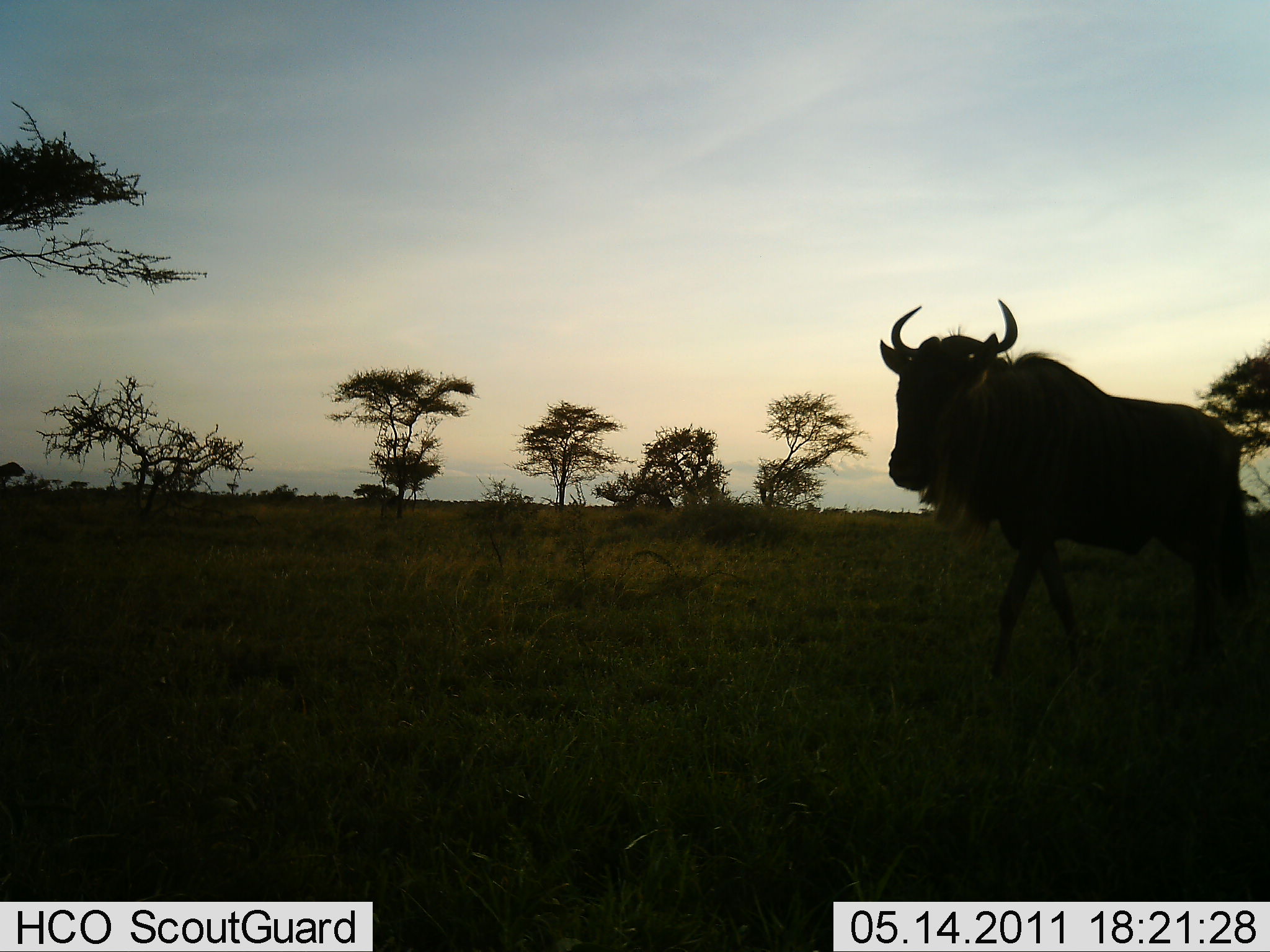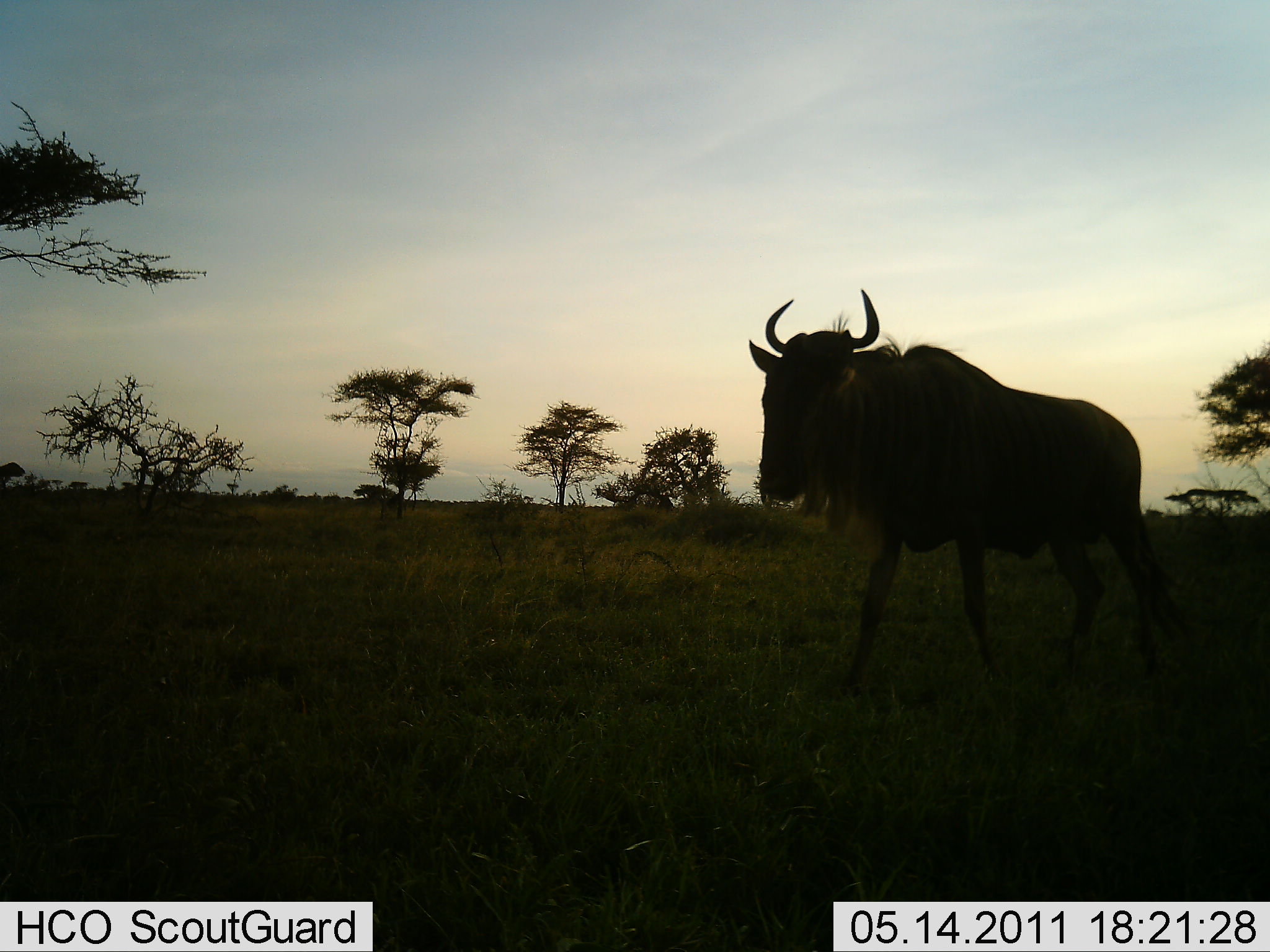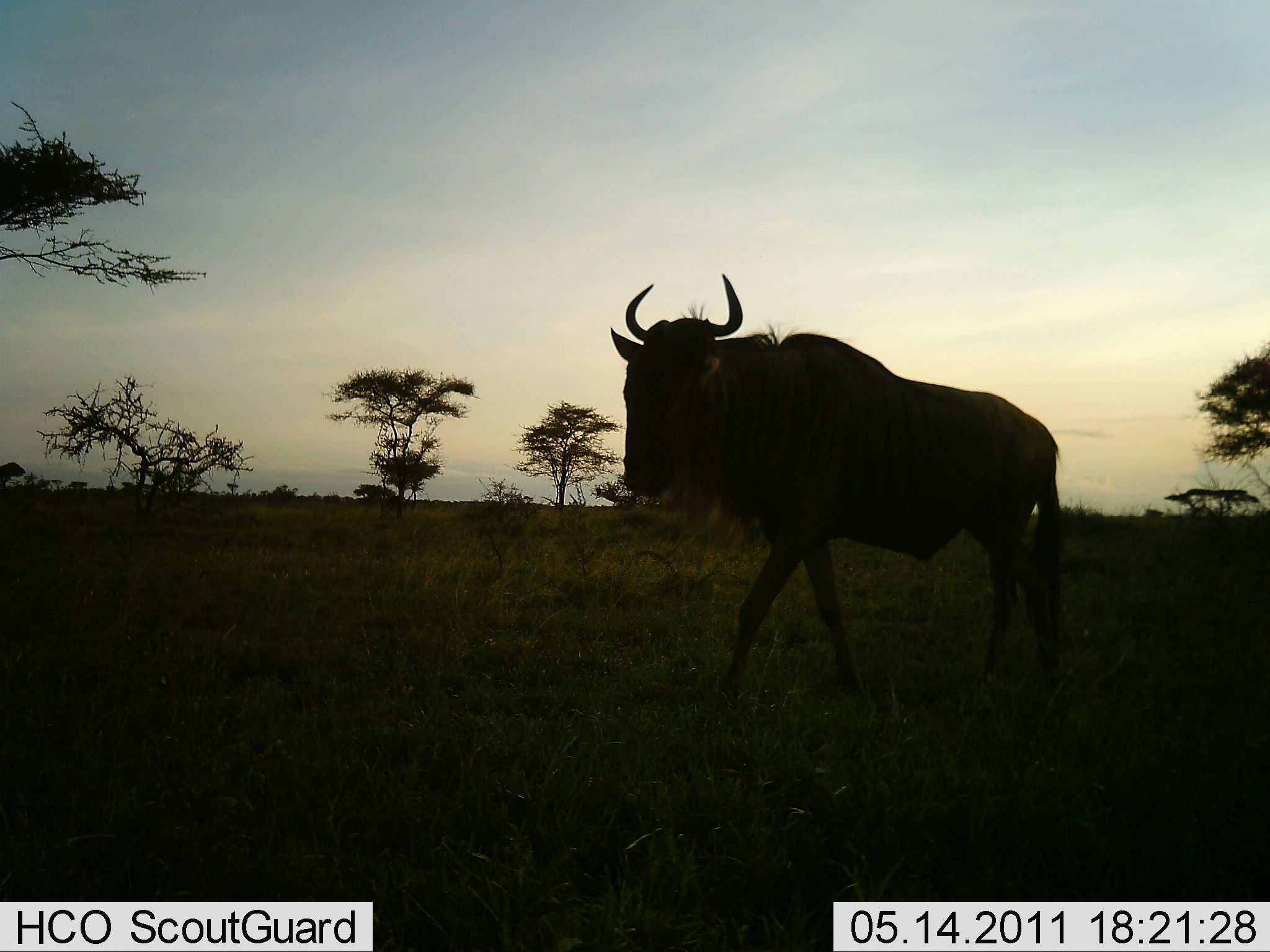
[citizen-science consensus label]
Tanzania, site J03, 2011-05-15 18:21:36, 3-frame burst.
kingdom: Animalia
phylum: Chordata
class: Mammalia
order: Artiodactyla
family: Bovidae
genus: Connochaetes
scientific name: Connochaetes taurinus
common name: blue wildebeest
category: wildebeest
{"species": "wildebeest (blue wildebeest) (Connochaetes taurinus)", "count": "1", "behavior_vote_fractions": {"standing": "8%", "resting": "0%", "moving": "92%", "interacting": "0%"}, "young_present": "0%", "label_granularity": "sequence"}